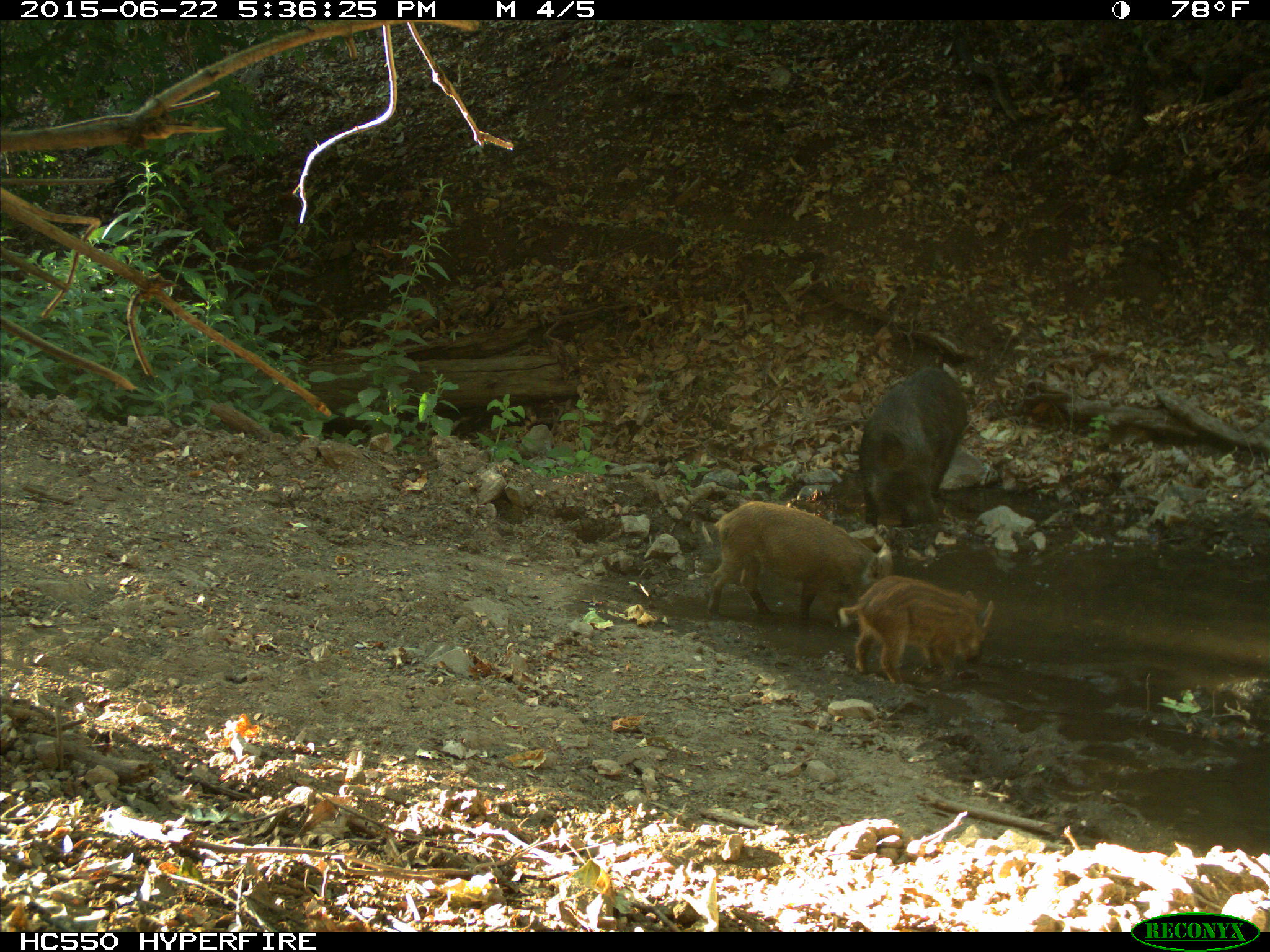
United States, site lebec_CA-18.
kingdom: Animalia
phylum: Chordata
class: Mammalia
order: Artiodactyla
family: Suidae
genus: Sus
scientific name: Sus scrofa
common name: wild boar